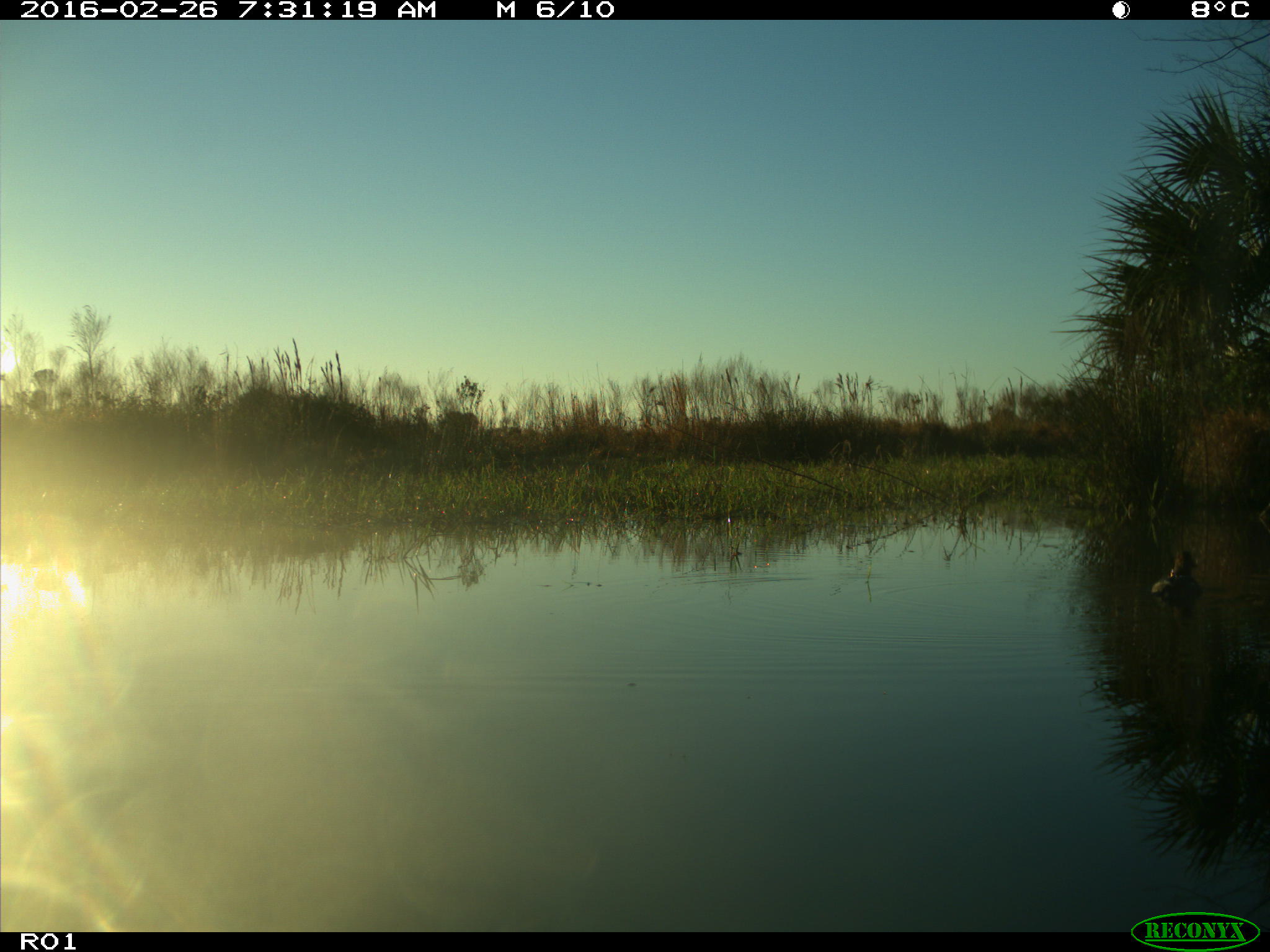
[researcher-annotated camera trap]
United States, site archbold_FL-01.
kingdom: Animalia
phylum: Chordata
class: Aves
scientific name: Aves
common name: birds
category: unidentified bird